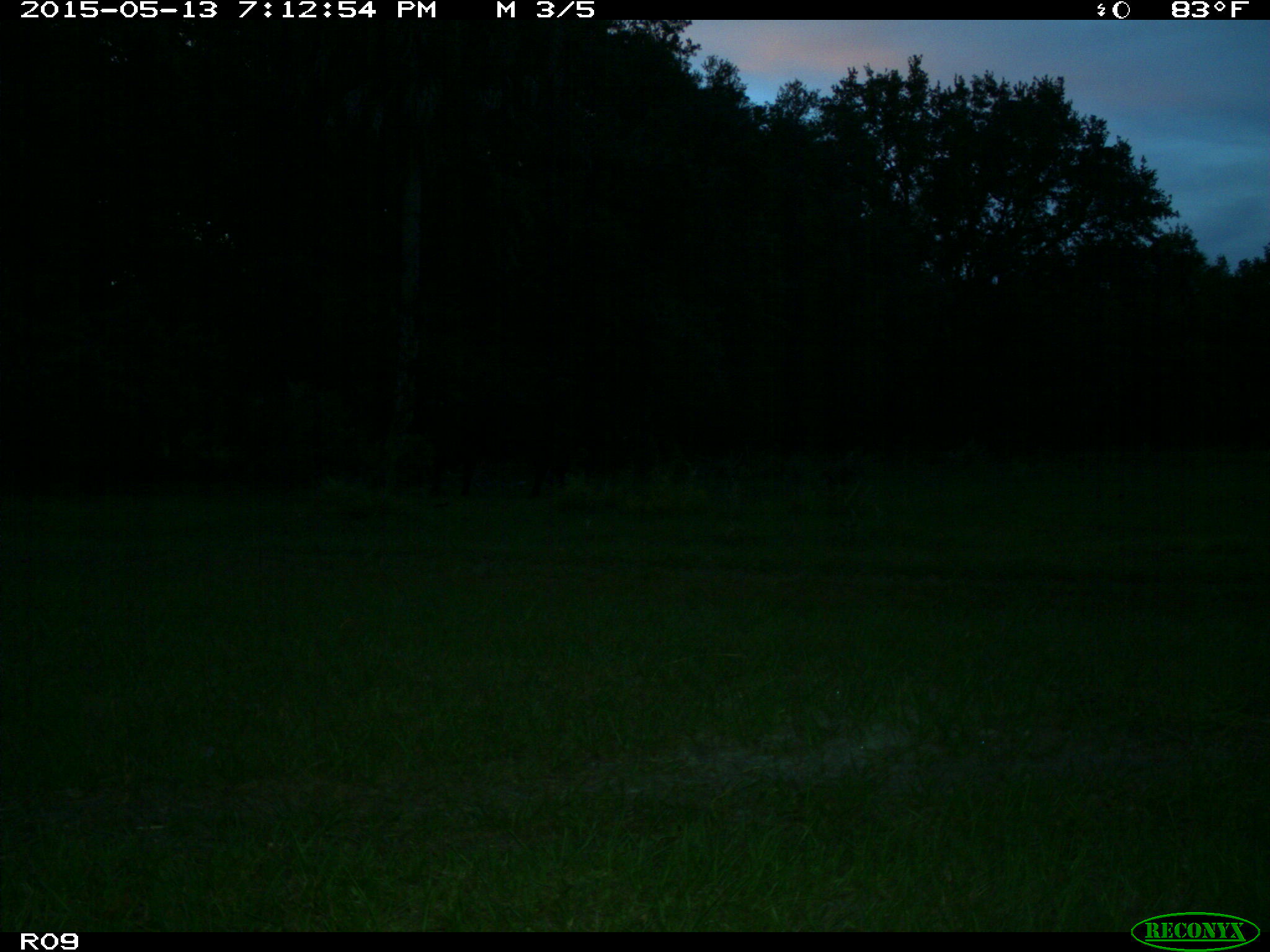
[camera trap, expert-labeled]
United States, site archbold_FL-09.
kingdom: Animalia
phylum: Chordata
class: Mammalia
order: Artiodactyla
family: Bovidae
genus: Bos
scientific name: Bos taurus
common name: domestic cow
Bos taurus (domestic cow).